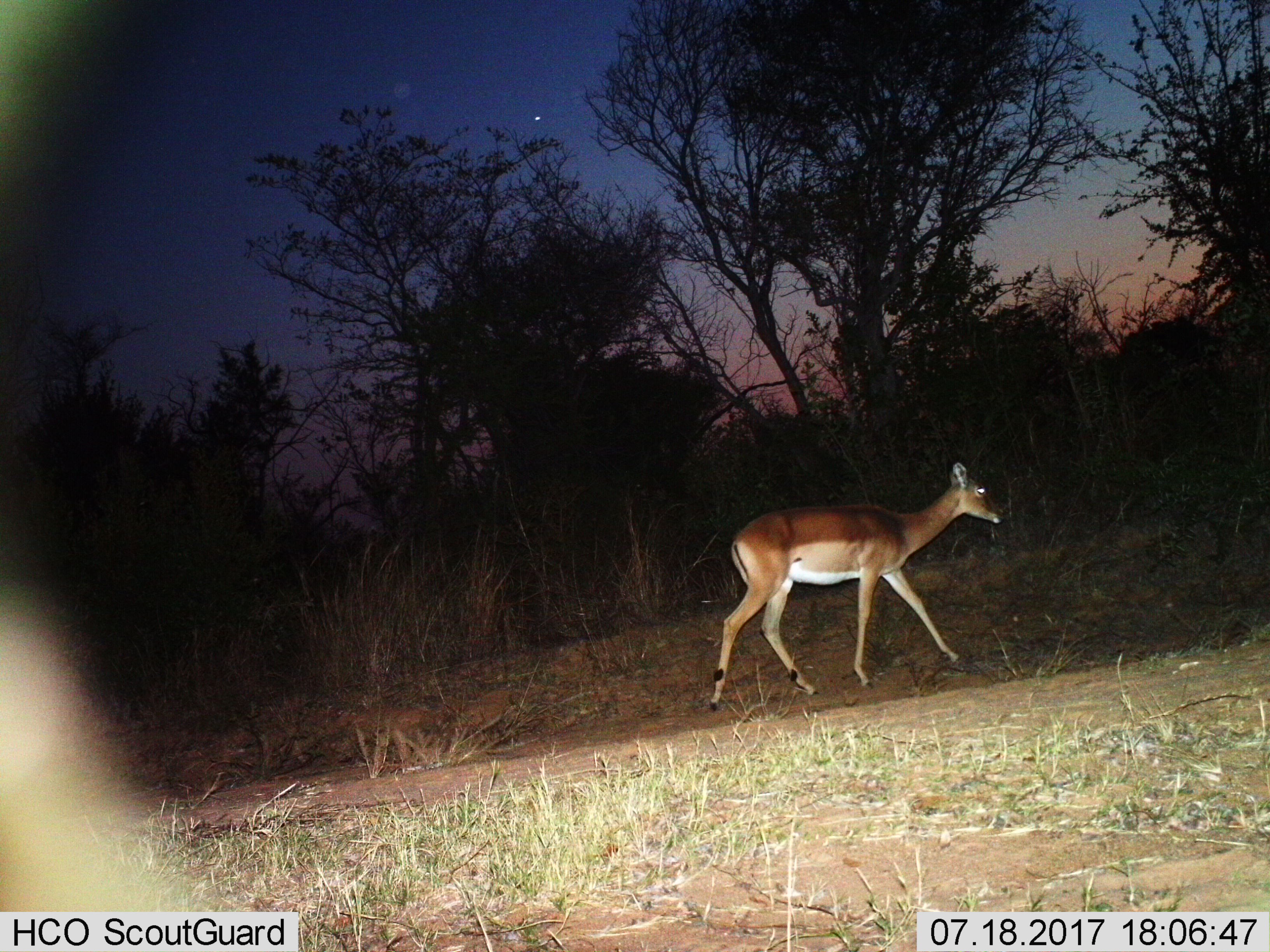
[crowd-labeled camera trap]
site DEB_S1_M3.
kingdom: Animalia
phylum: Chordata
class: Mammalia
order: Artiodactyla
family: Bovidae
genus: Aepyceros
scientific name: Aepyceros melampus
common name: impala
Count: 1.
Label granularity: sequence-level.